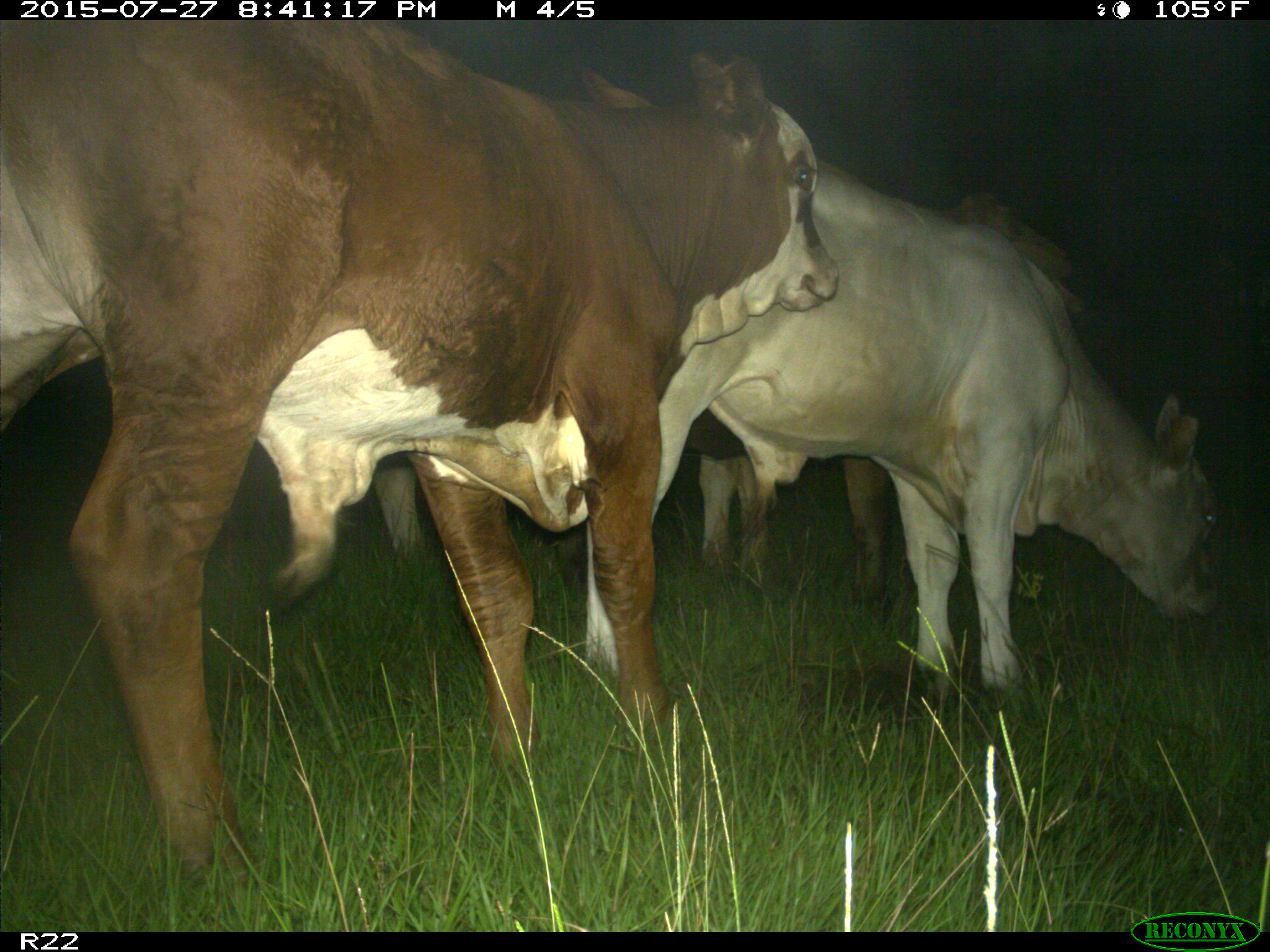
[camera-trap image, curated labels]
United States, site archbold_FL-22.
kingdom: Animalia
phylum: Chordata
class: Mammalia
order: Artiodactyla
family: Bovidae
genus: Bos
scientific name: Bos taurus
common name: domestic cow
Bos taurus (domestic cow).